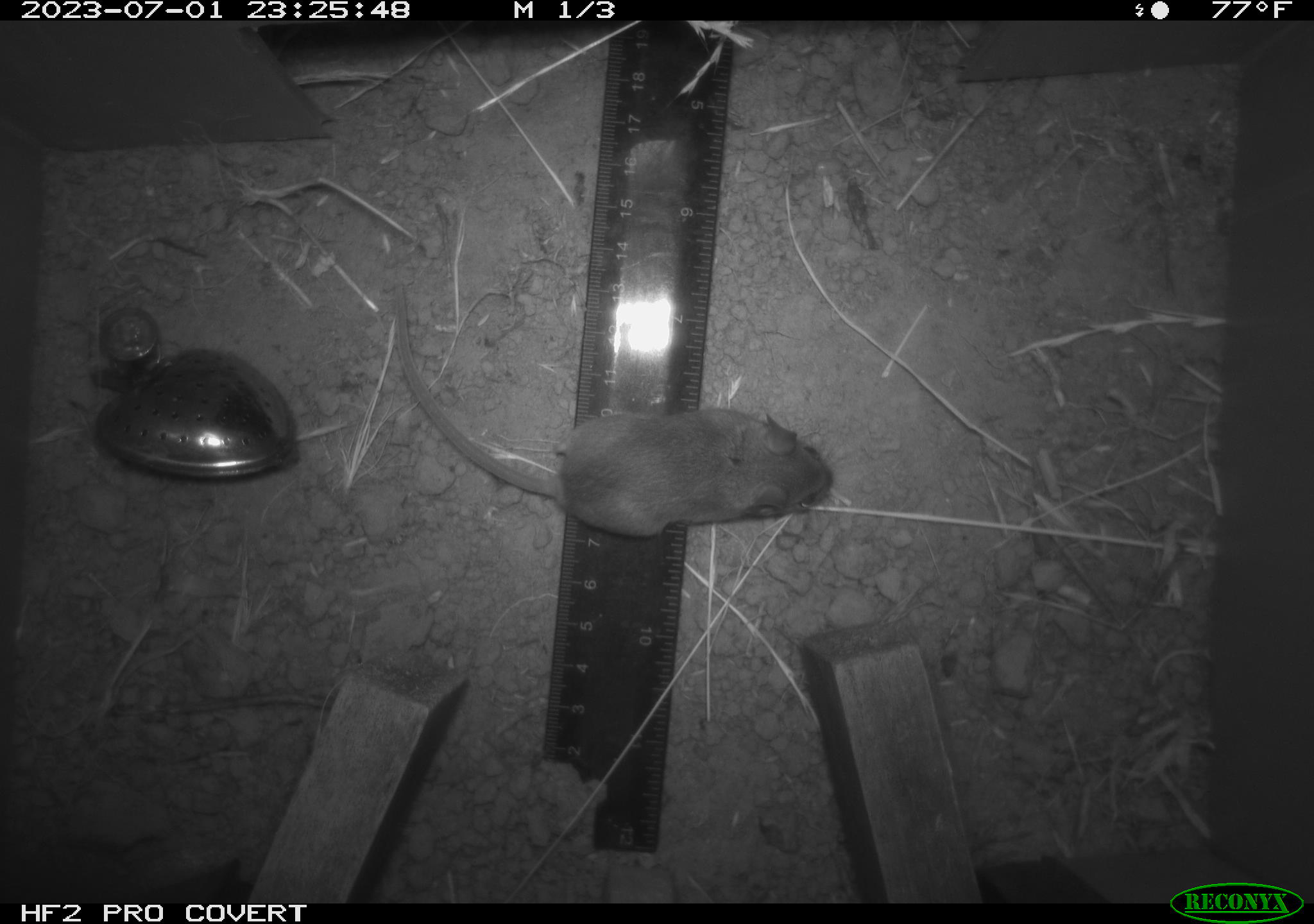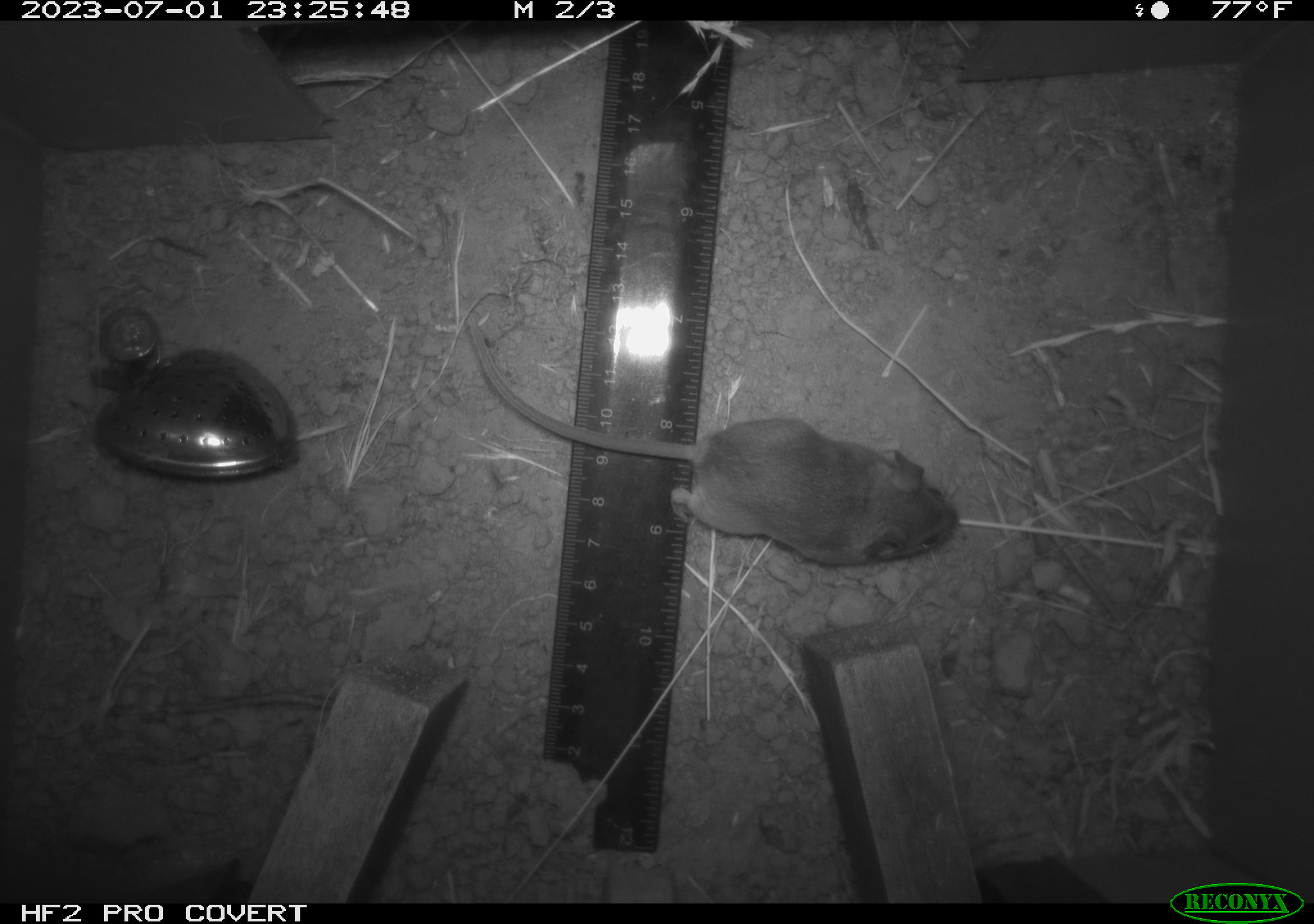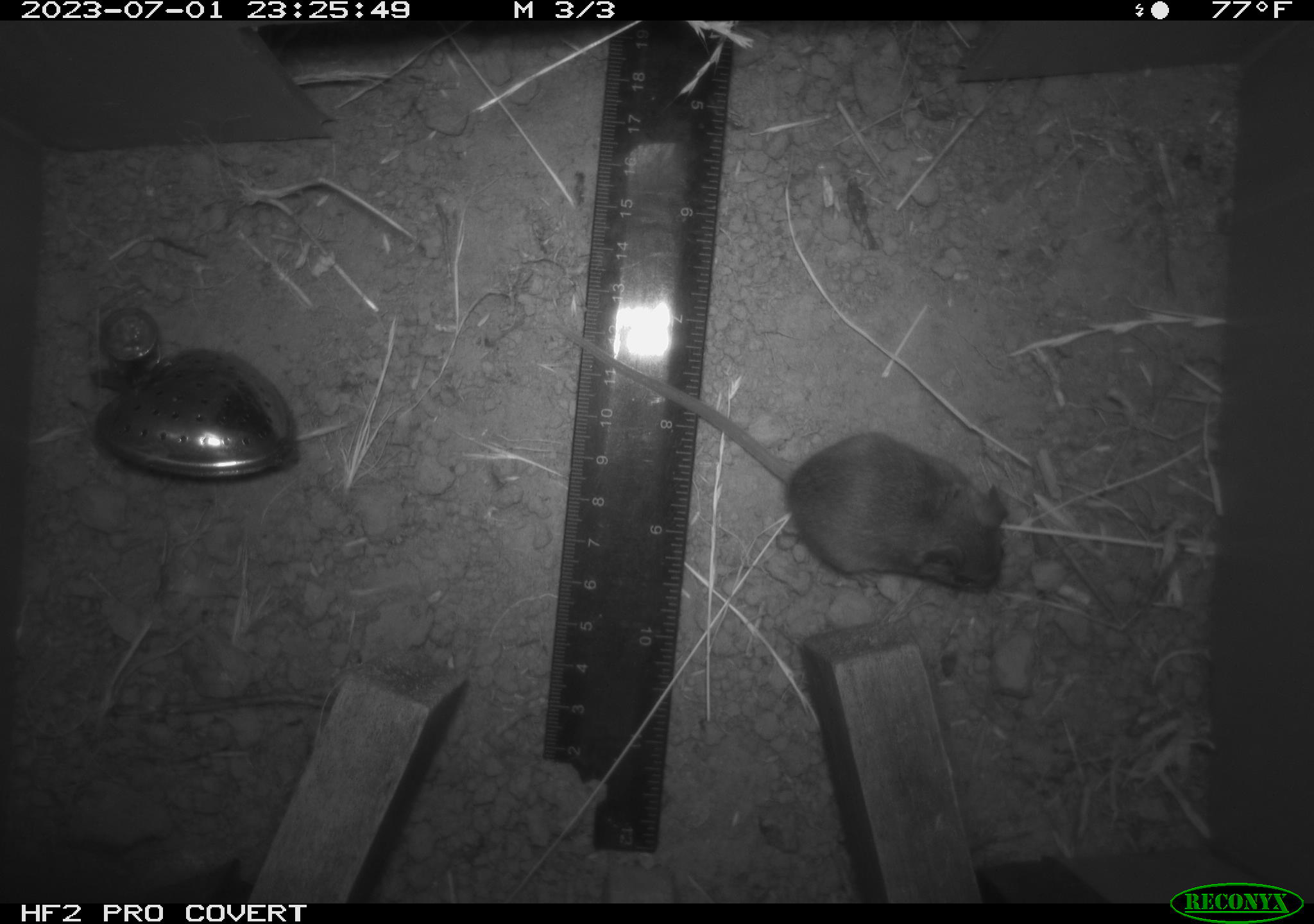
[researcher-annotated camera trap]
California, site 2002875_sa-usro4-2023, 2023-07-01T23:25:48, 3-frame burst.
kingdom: Animalia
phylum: Chordata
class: Mammalia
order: Rodentia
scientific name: Rodentia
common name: mouse species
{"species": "mouse species (Rodentia)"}